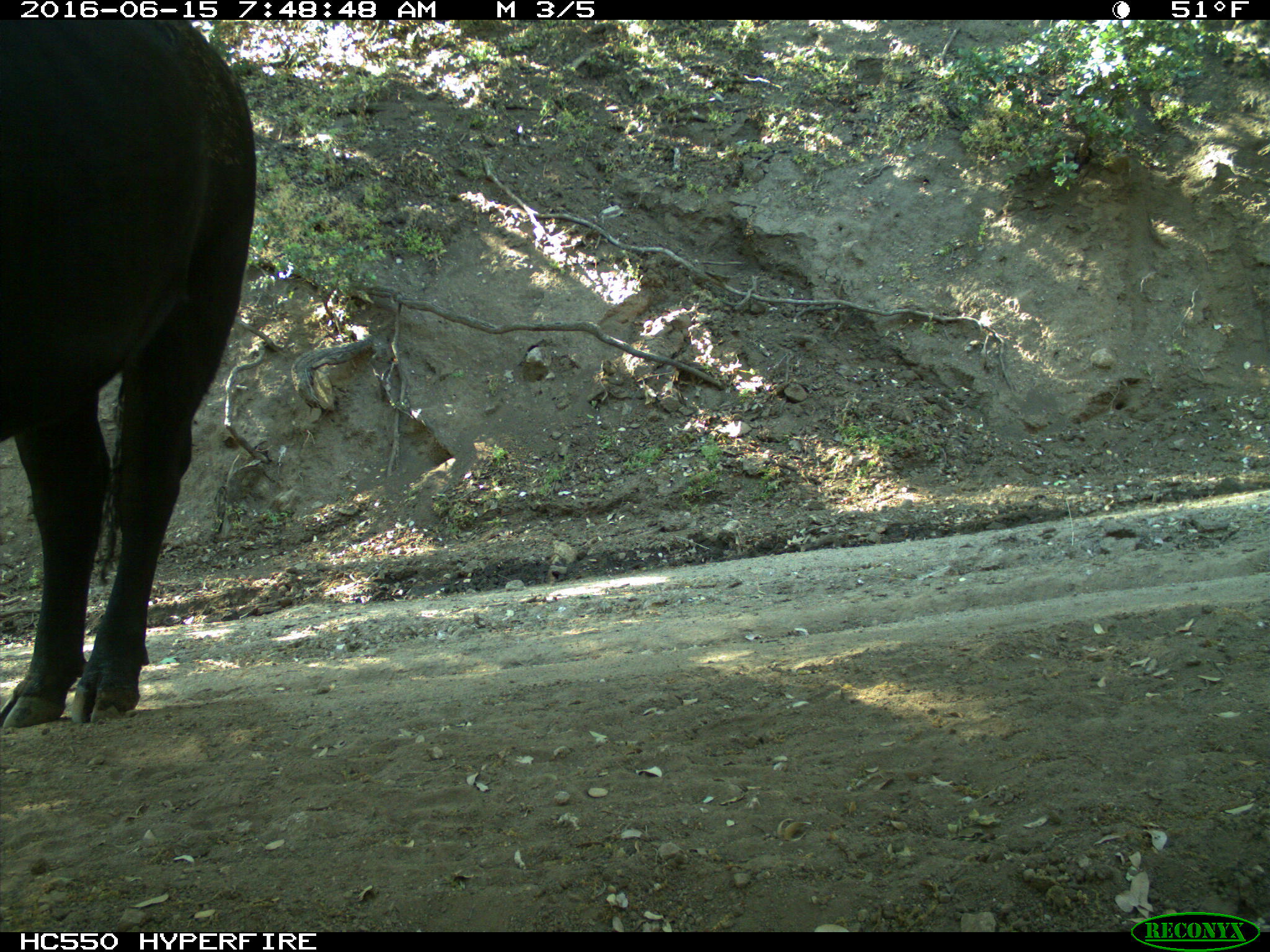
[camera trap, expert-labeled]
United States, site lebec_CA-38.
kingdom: Animalia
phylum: Chordata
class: Mammalia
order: Artiodactyla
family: Bovidae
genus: Bos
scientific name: Bos taurus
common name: domestic cow